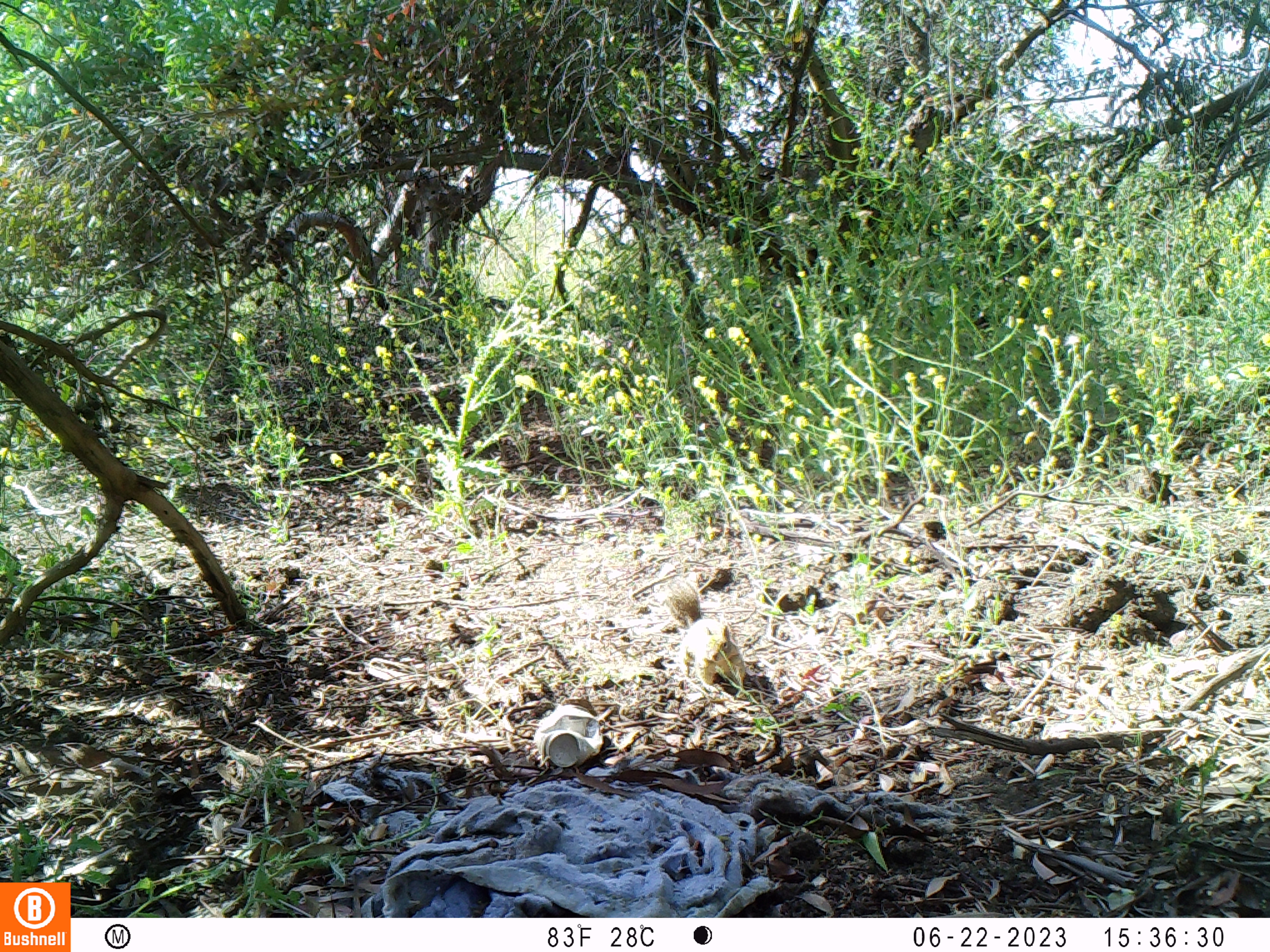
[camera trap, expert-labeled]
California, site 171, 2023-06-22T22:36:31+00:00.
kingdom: Animalia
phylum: Chordata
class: Mammalia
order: Rodentia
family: Sciuridae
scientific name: Sciuridae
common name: squirrel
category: unknown squirrel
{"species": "unknown squirrel (squirrel) (Sciuridae)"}